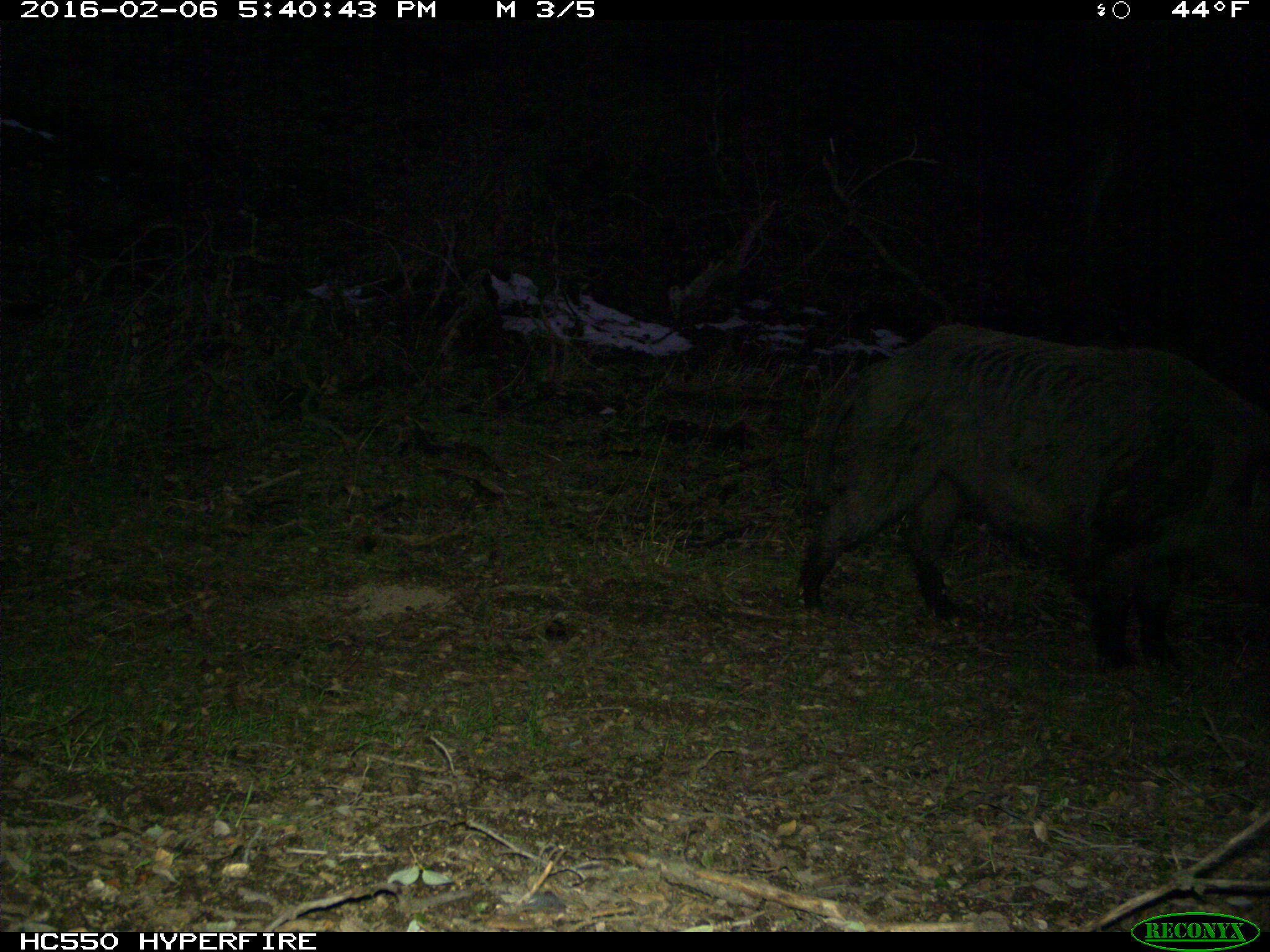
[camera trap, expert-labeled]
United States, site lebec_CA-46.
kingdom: Animalia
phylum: Chordata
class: Mammalia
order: Artiodactyla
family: Suidae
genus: Sus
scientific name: Sus scrofa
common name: wild boar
Sus scrofa (wild boar).